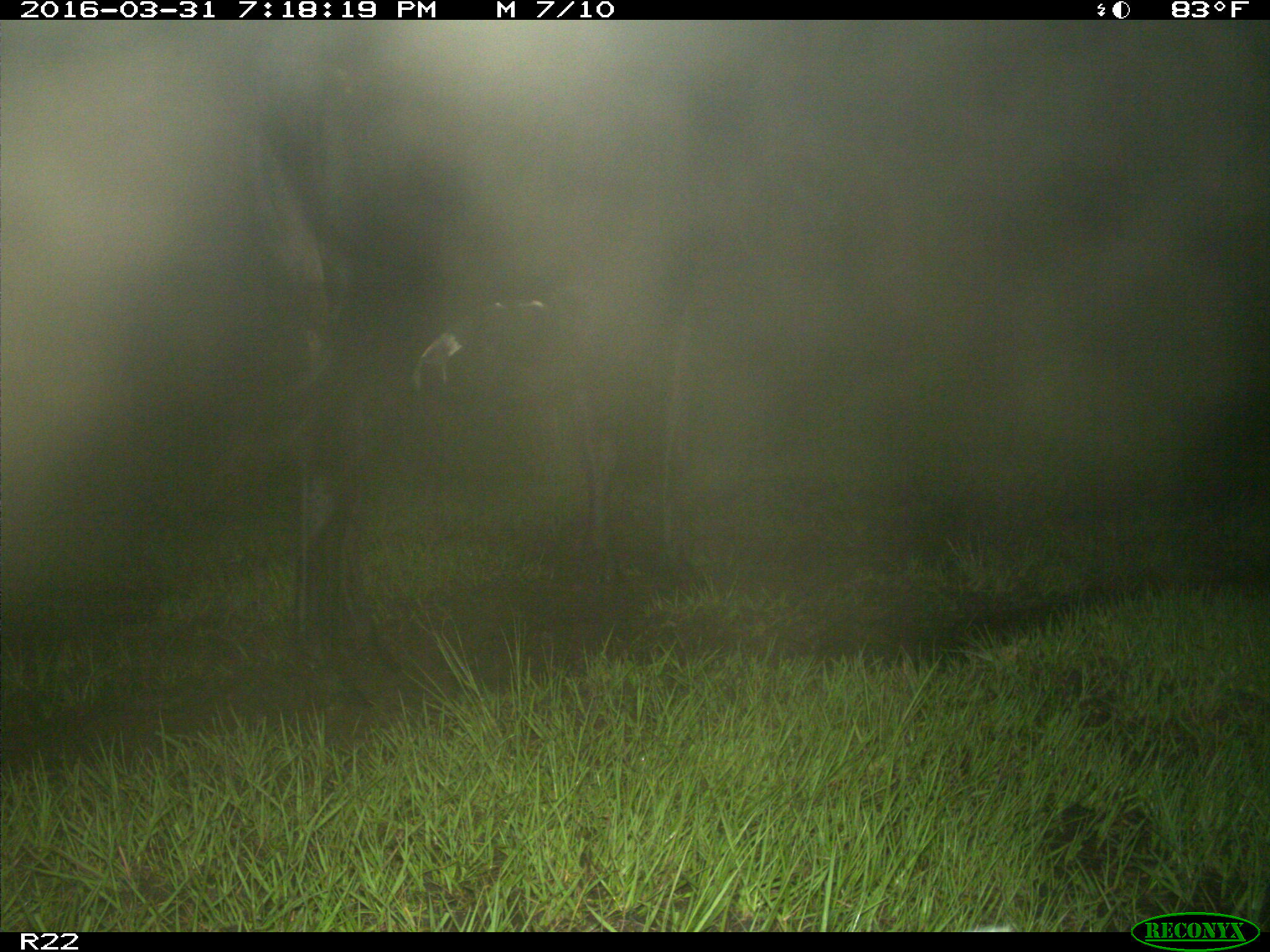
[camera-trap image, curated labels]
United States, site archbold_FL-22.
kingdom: Animalia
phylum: Chordata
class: Mammalia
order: Artiodactyla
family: Bovidae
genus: Bos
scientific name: Bos taurus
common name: domestic cow